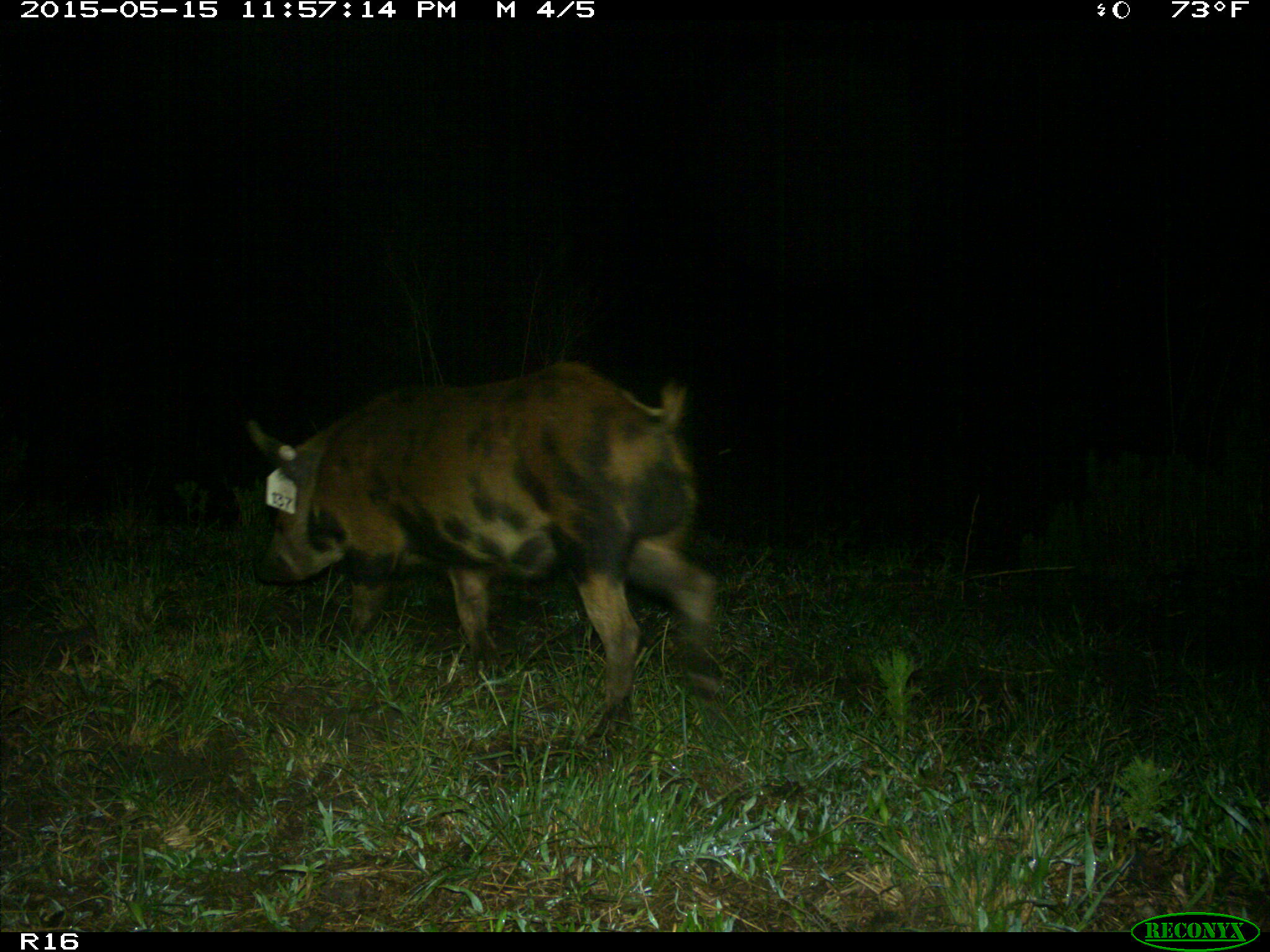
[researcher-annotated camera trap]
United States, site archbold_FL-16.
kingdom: Animalia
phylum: Chordata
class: Mammalia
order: Artiodactyla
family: Suidae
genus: Sus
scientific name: Sus scrofa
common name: wild boar